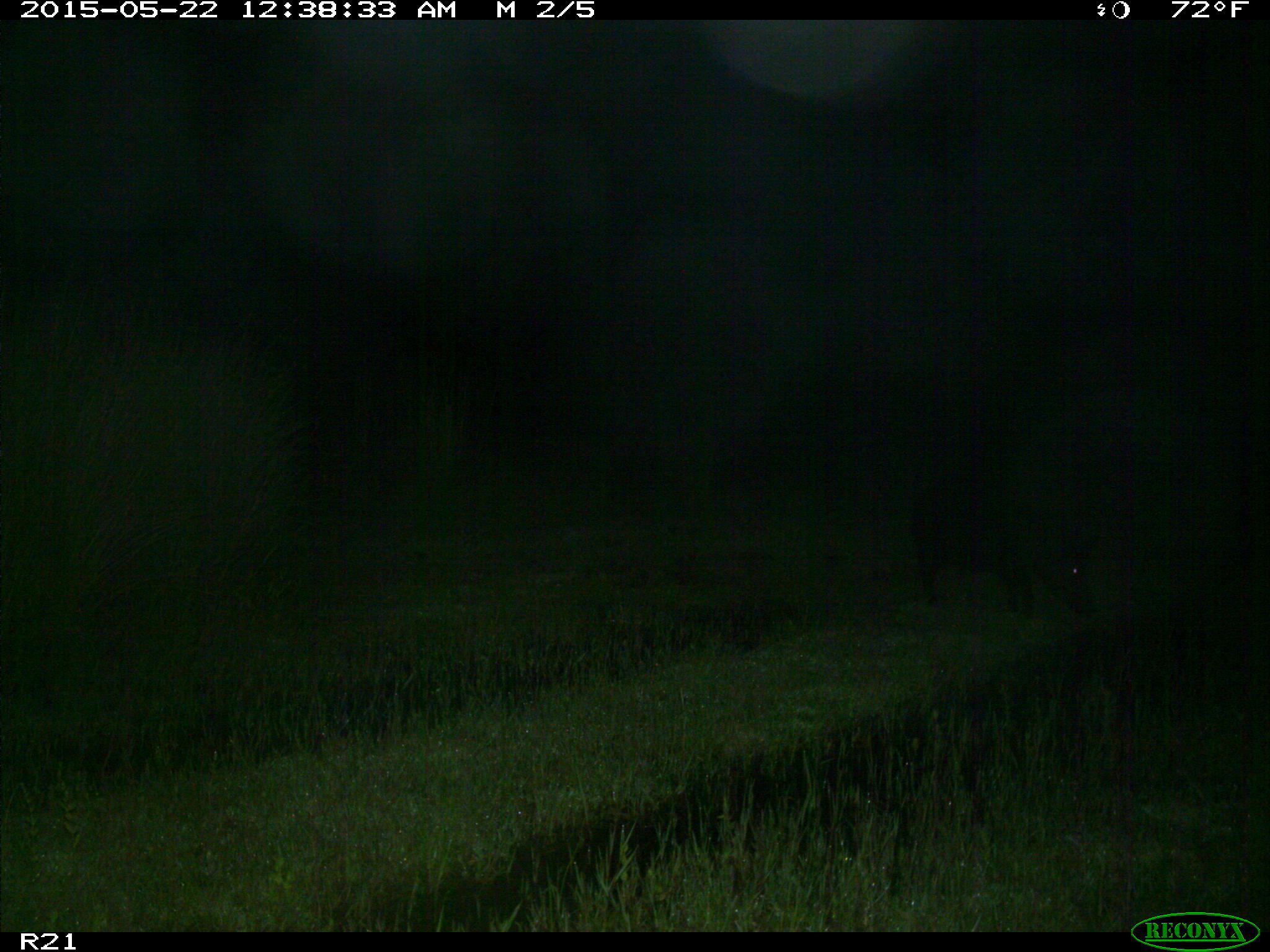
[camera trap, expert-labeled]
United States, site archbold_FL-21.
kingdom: Animalia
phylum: Chordata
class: Mammalia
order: Artiodactyla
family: Suidae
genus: Sus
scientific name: Sus scrofa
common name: wild boar